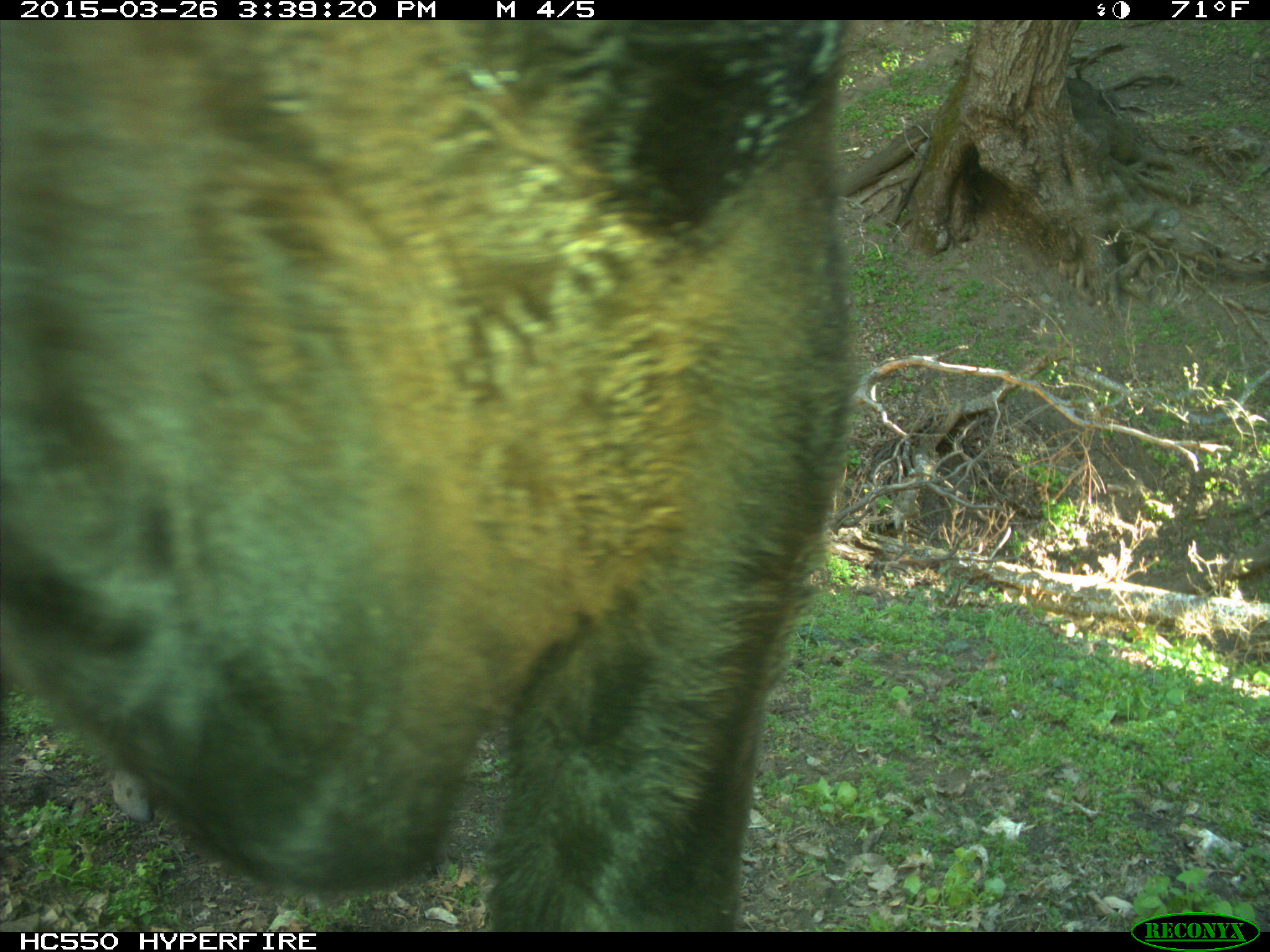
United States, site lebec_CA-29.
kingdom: Animalia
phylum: Chordata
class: Mammalia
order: Artiodactyla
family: Bovidae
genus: Bos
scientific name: Bos taurus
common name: domestic cow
Bos taurus (domestic cow).